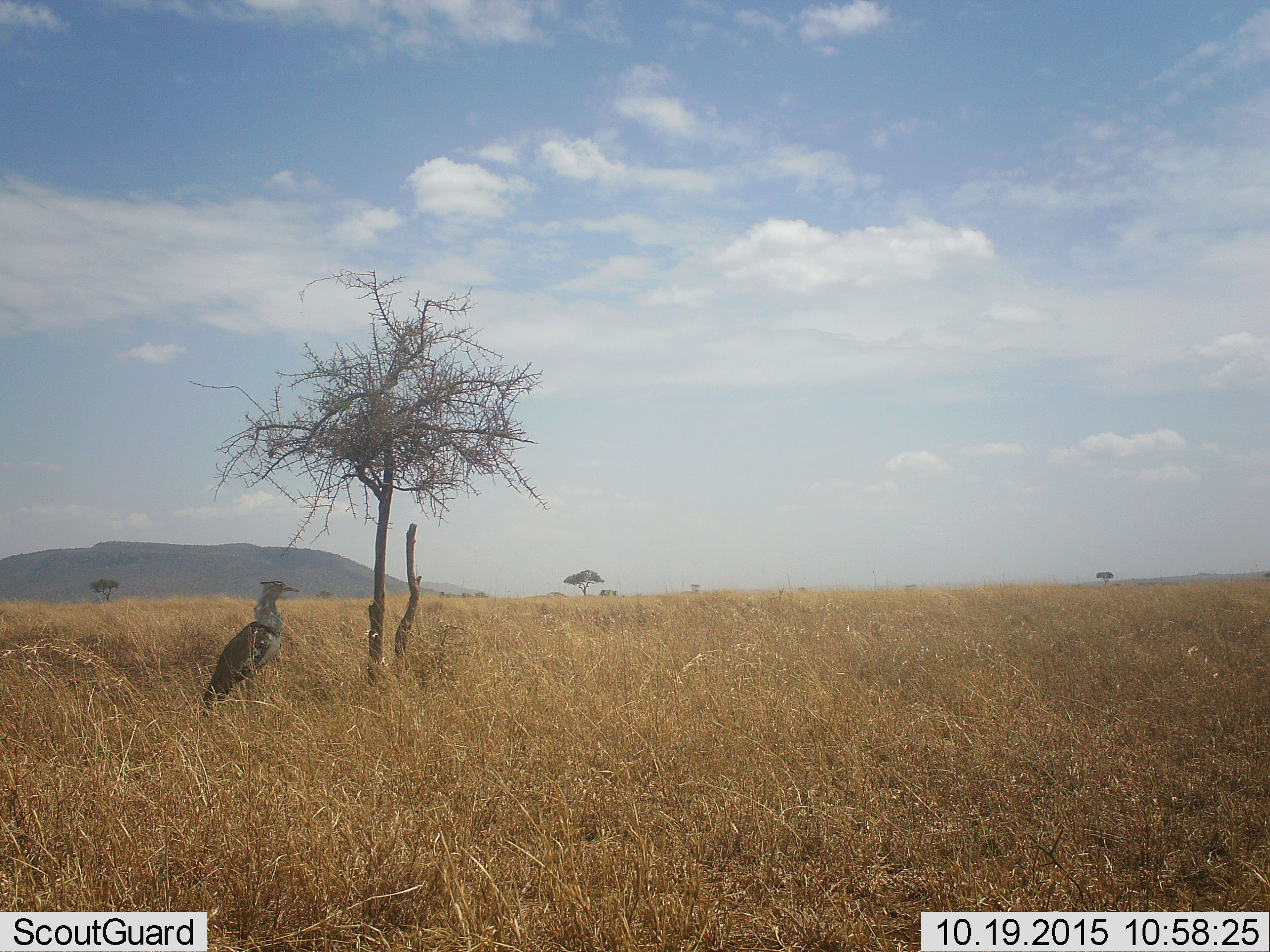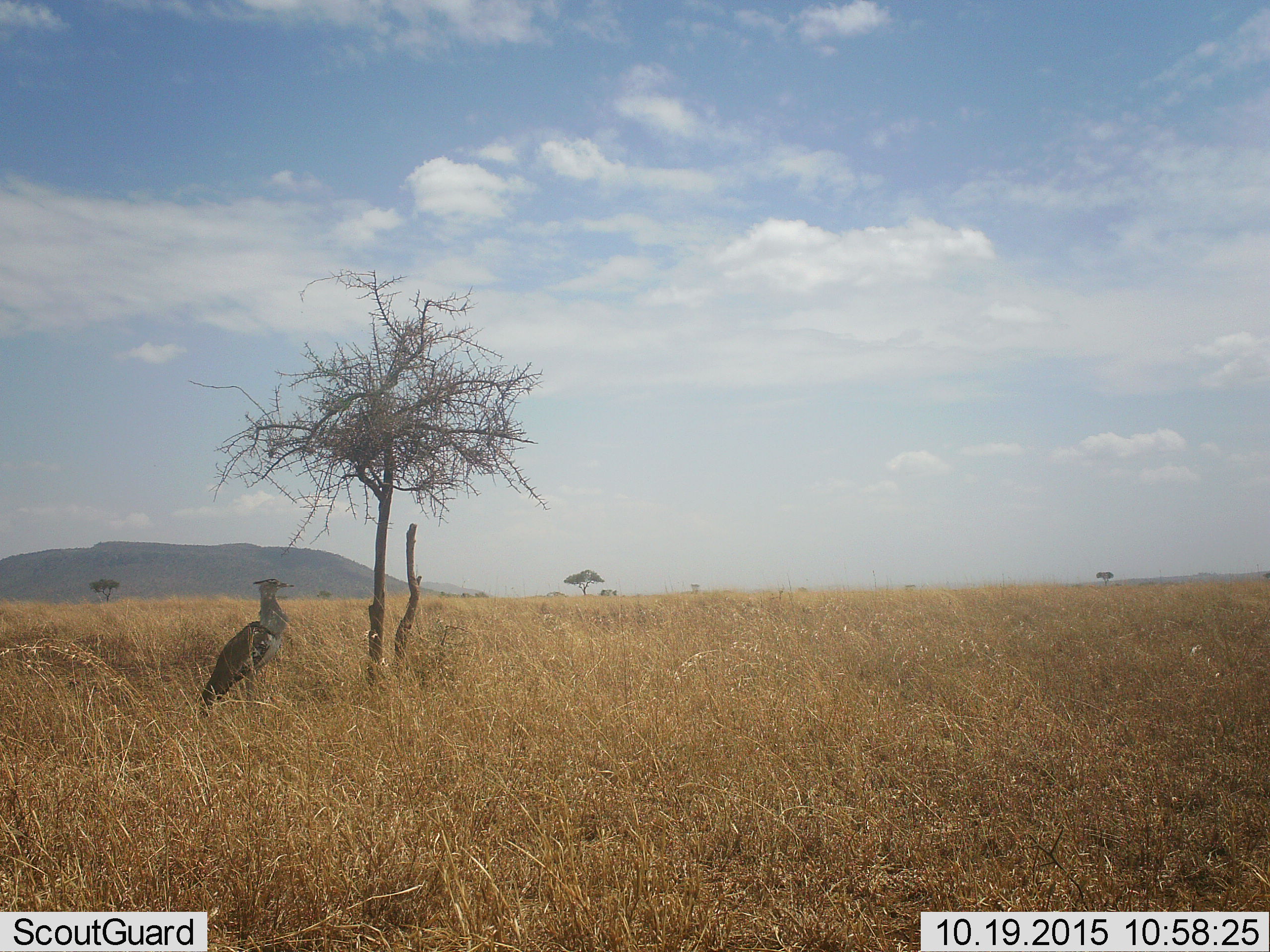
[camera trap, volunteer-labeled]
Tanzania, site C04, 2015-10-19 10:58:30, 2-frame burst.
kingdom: Animalia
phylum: Chordata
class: Aves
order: Otidiformes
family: Otididae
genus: Ardeotis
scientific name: Ardeotis kori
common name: kori bustard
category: koribustard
Koribustard (kori bustard) (Ardeotis kori), count 1. Behavior (volunteer vote fractions): standing 88%, resting 6%, moving 6%, interacting 0%. Young present (vote fraction): 0%. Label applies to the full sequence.